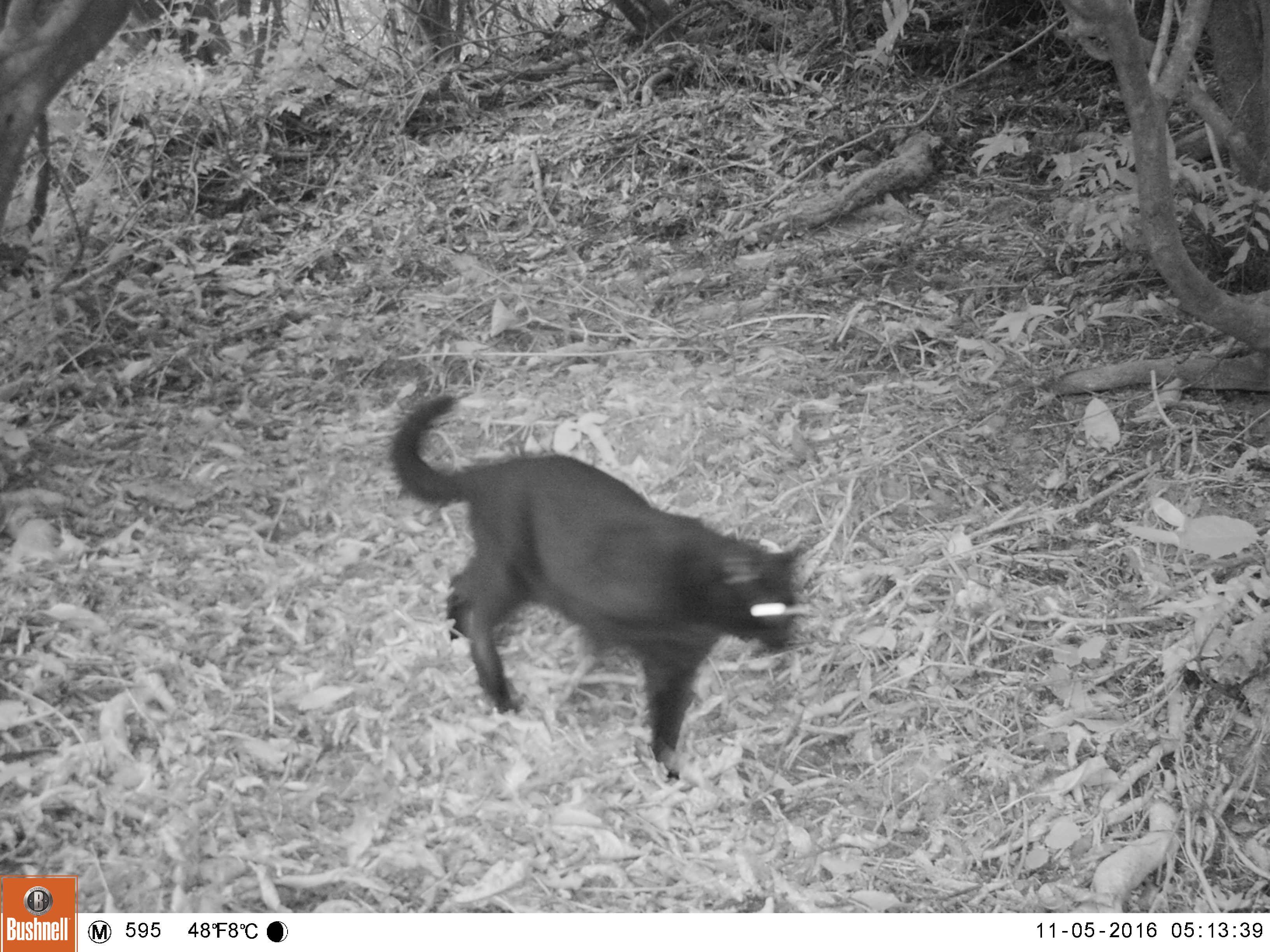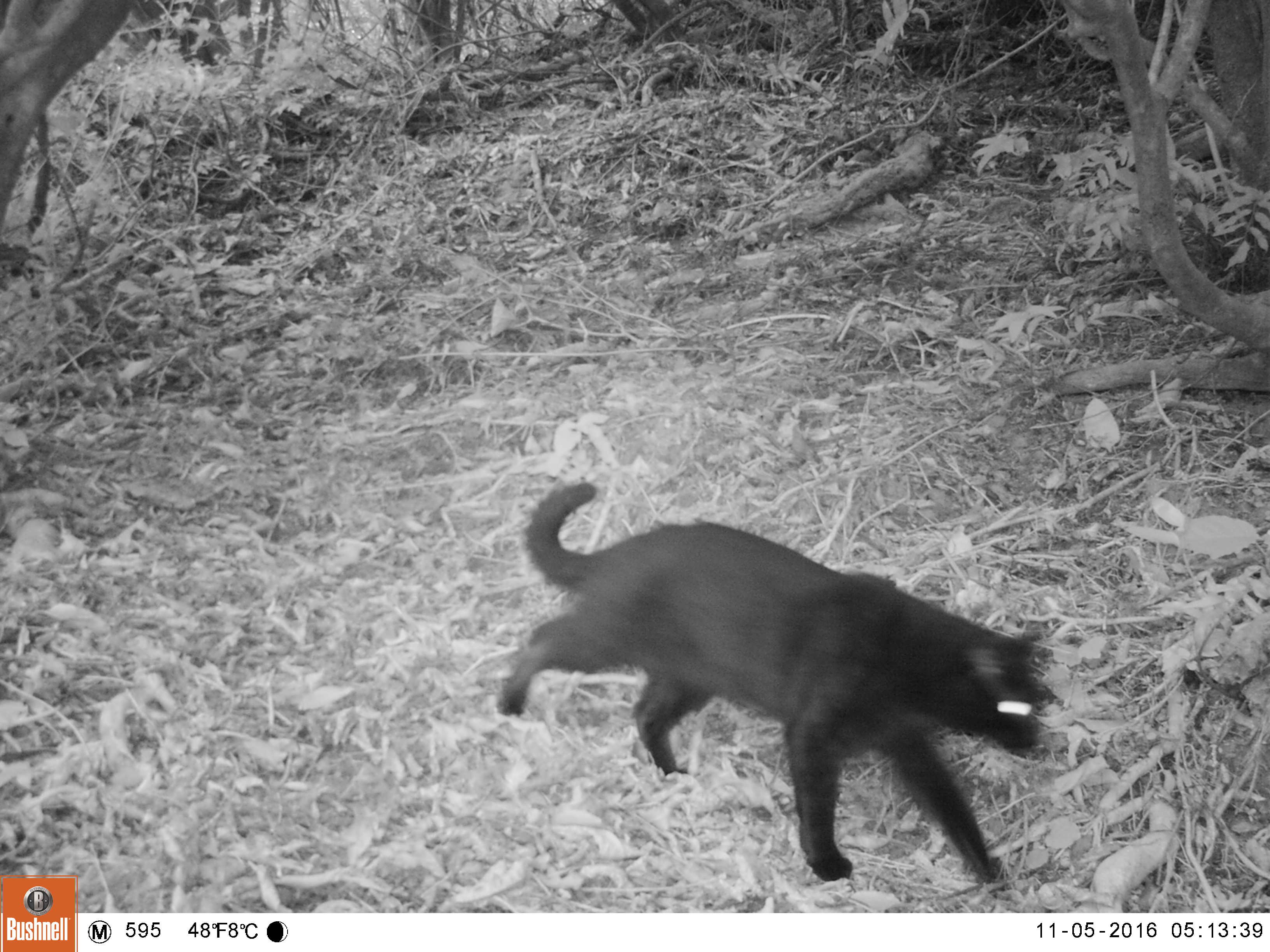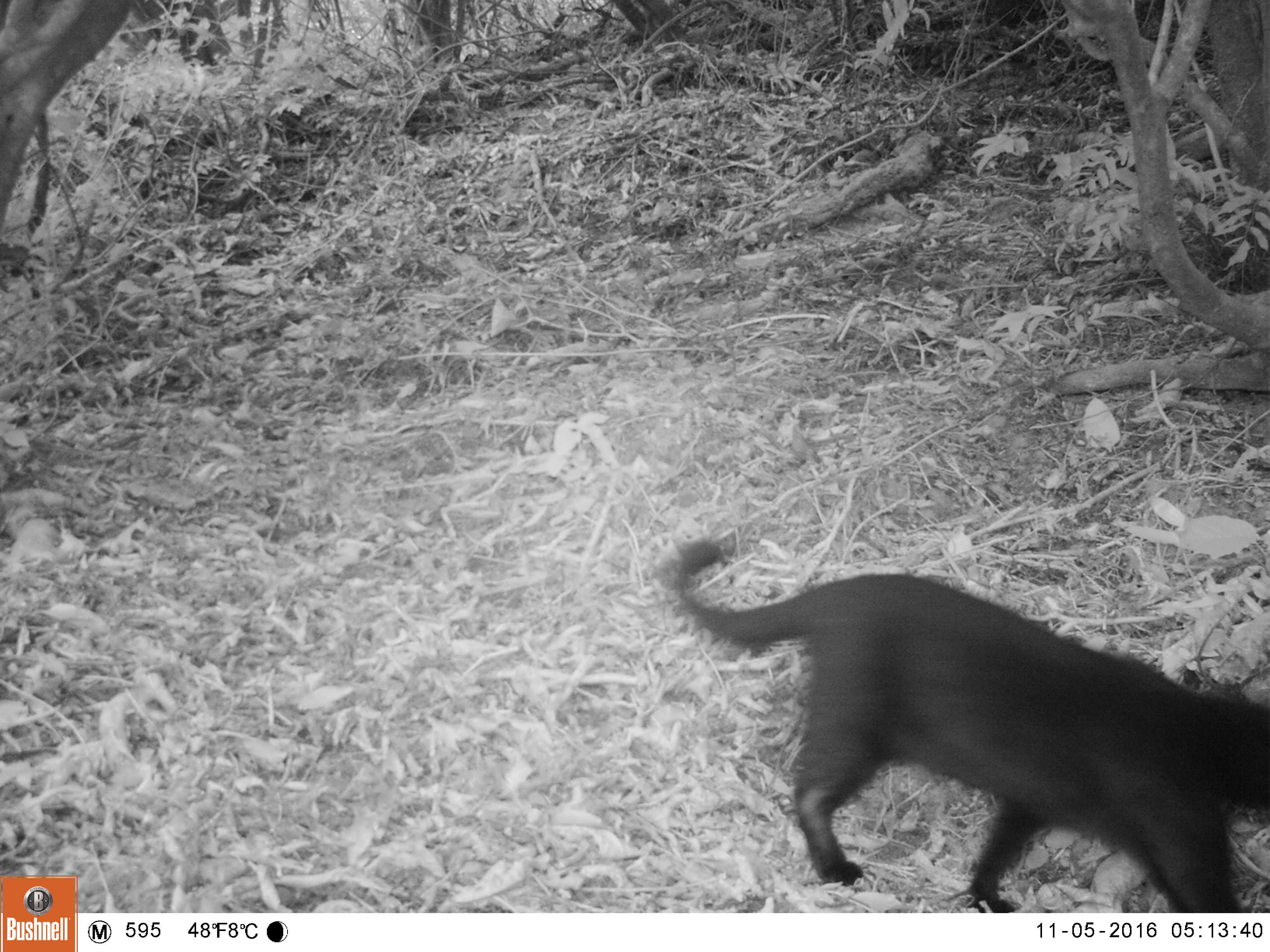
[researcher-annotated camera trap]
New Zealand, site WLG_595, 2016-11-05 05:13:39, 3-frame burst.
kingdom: Animalia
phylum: Chordata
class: Mammalia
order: Carnivora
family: Felidae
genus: Felis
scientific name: Felis catus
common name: domestic cat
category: cat